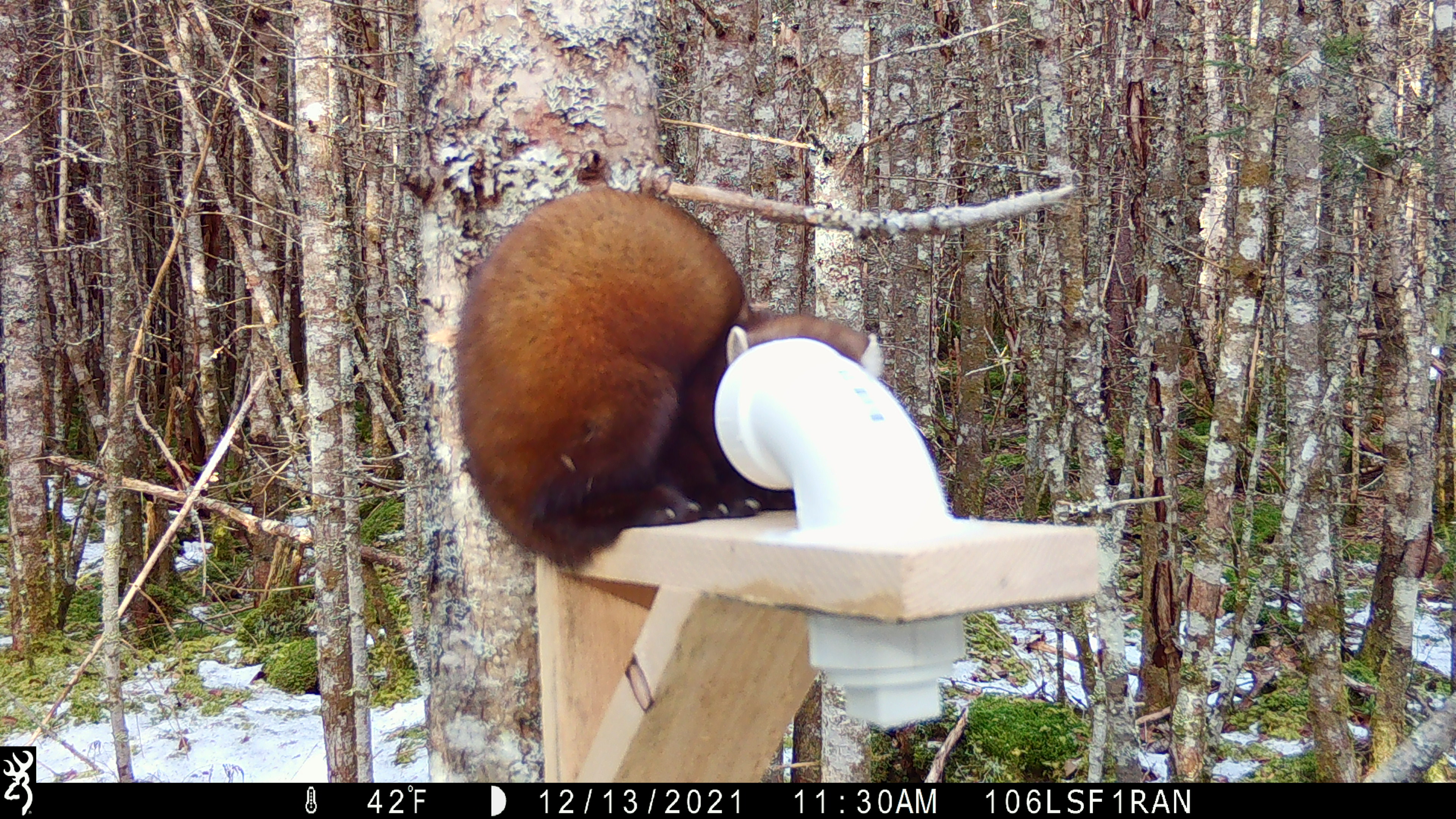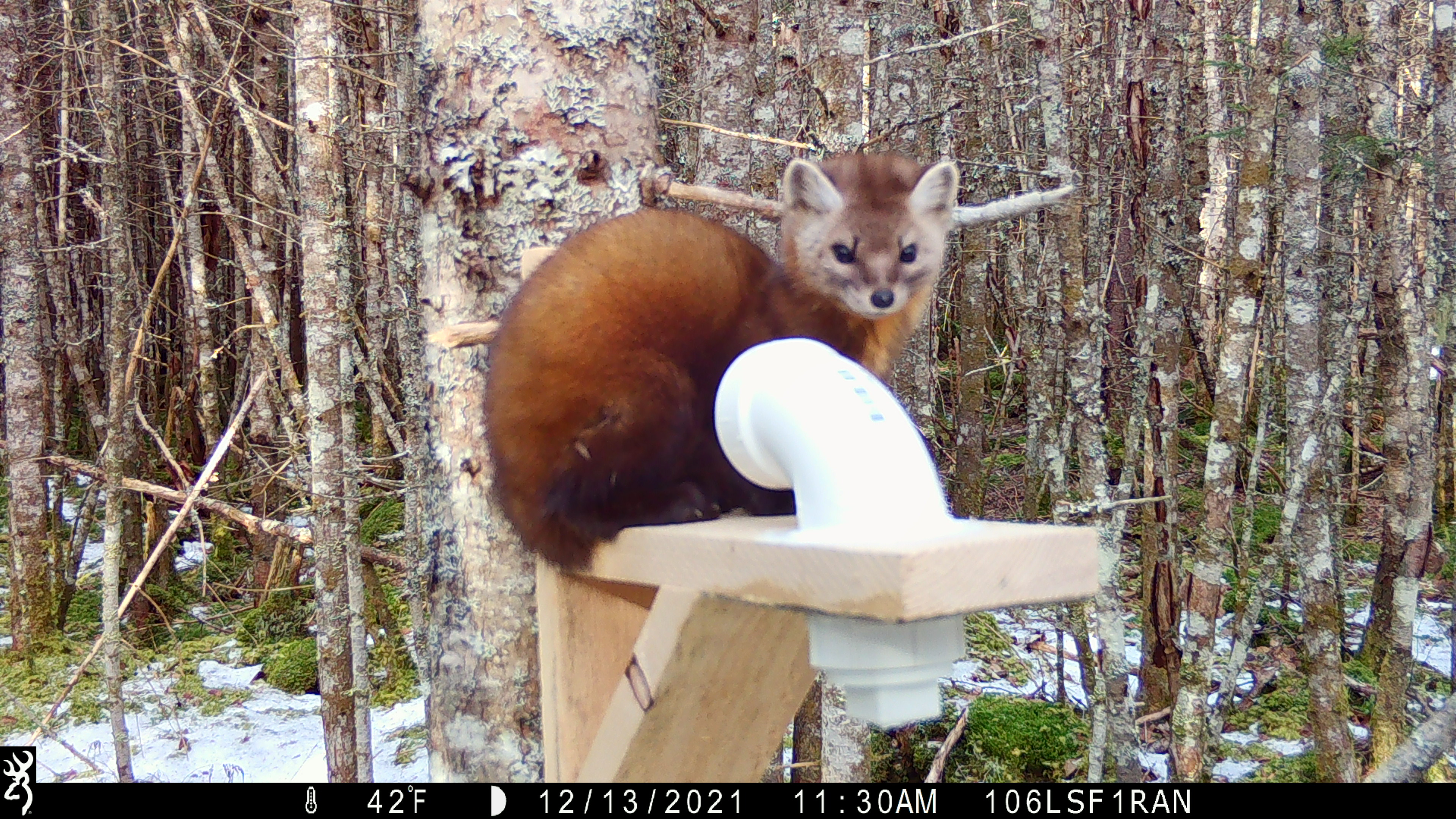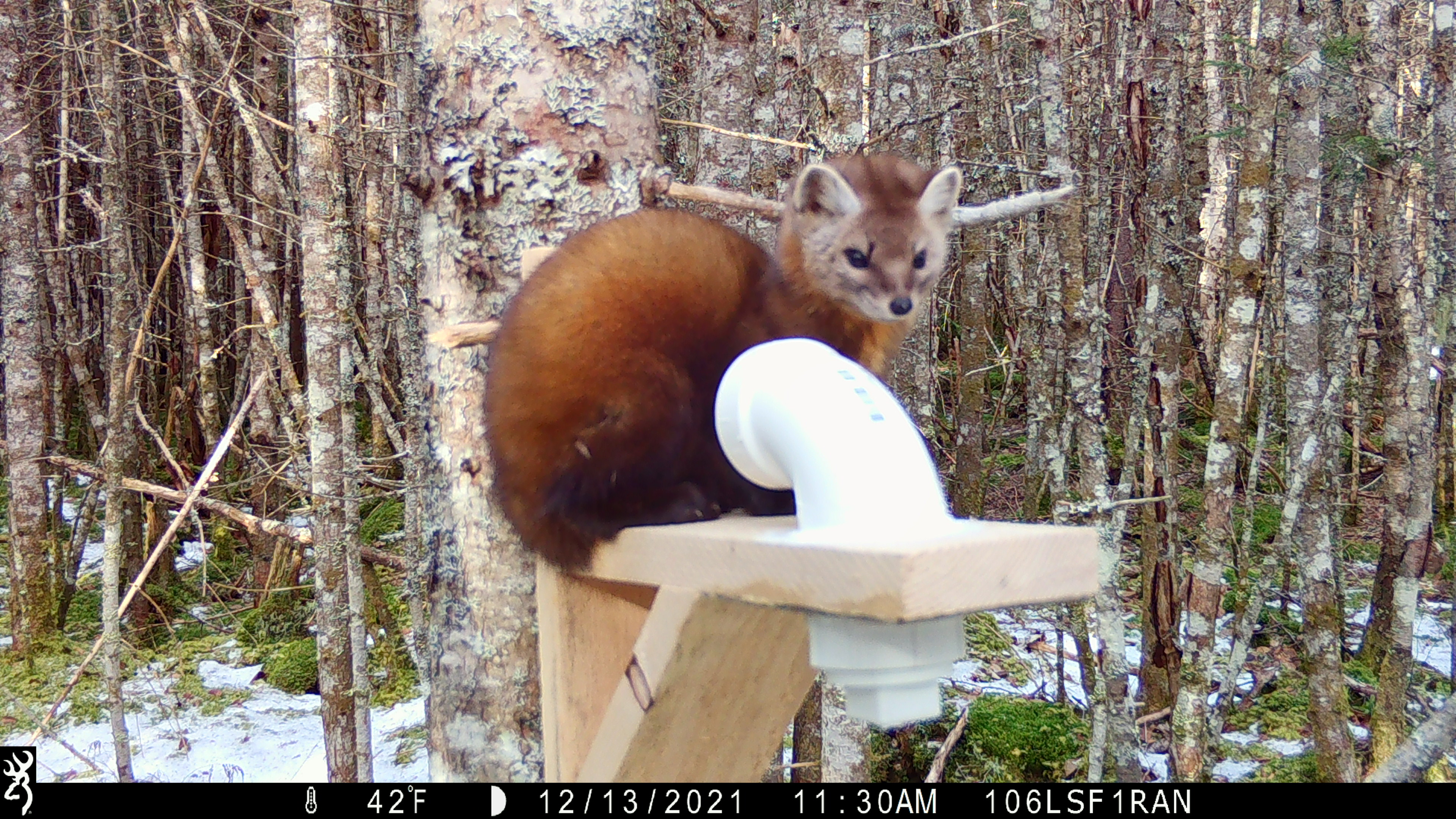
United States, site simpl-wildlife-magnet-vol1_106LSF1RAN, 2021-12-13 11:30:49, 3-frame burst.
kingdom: Animalia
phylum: Chordata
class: Mammalia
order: Carnivora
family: Mustelidae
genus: Martes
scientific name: Martes americana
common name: american marten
American marten (Martes americana).